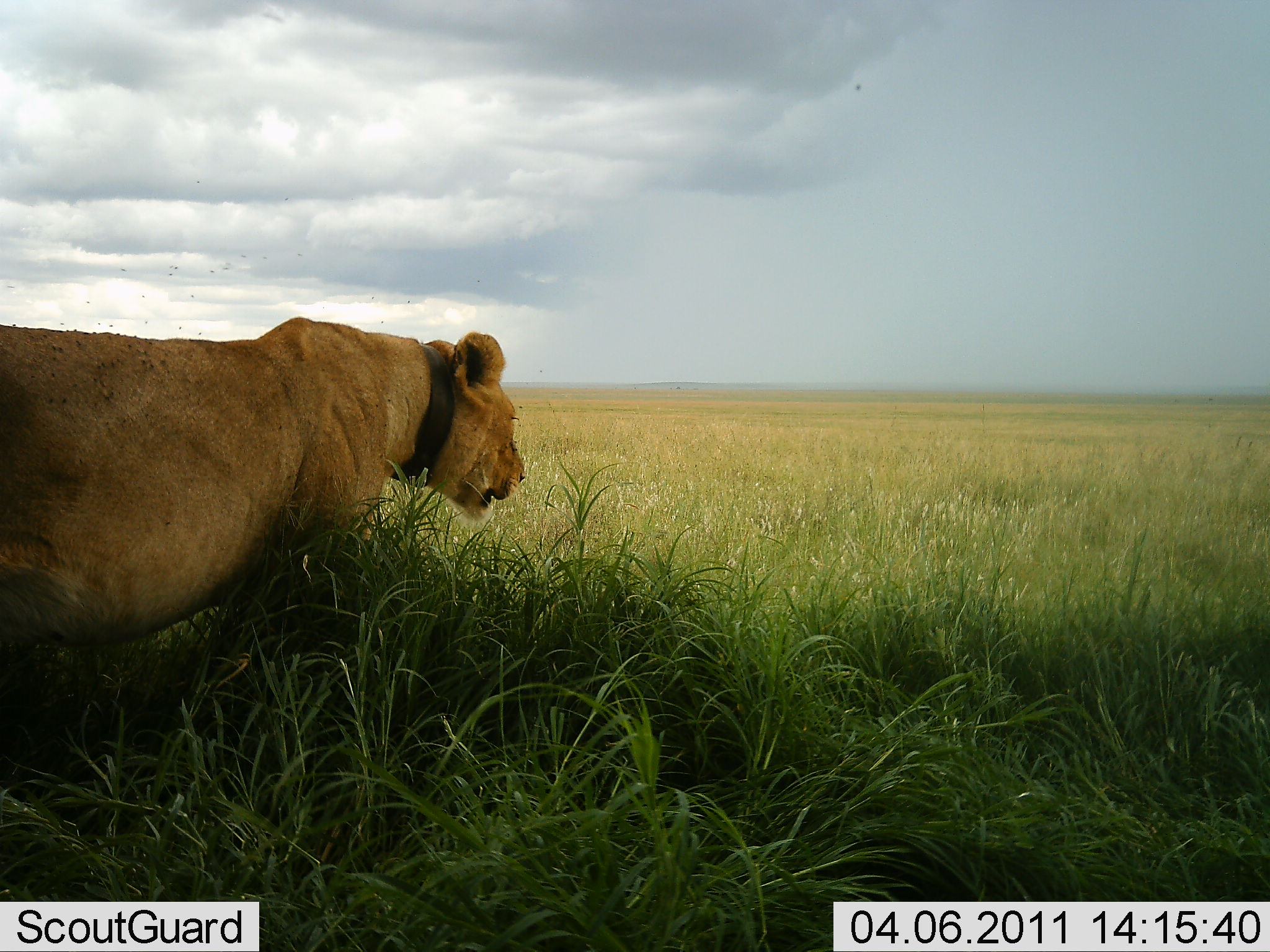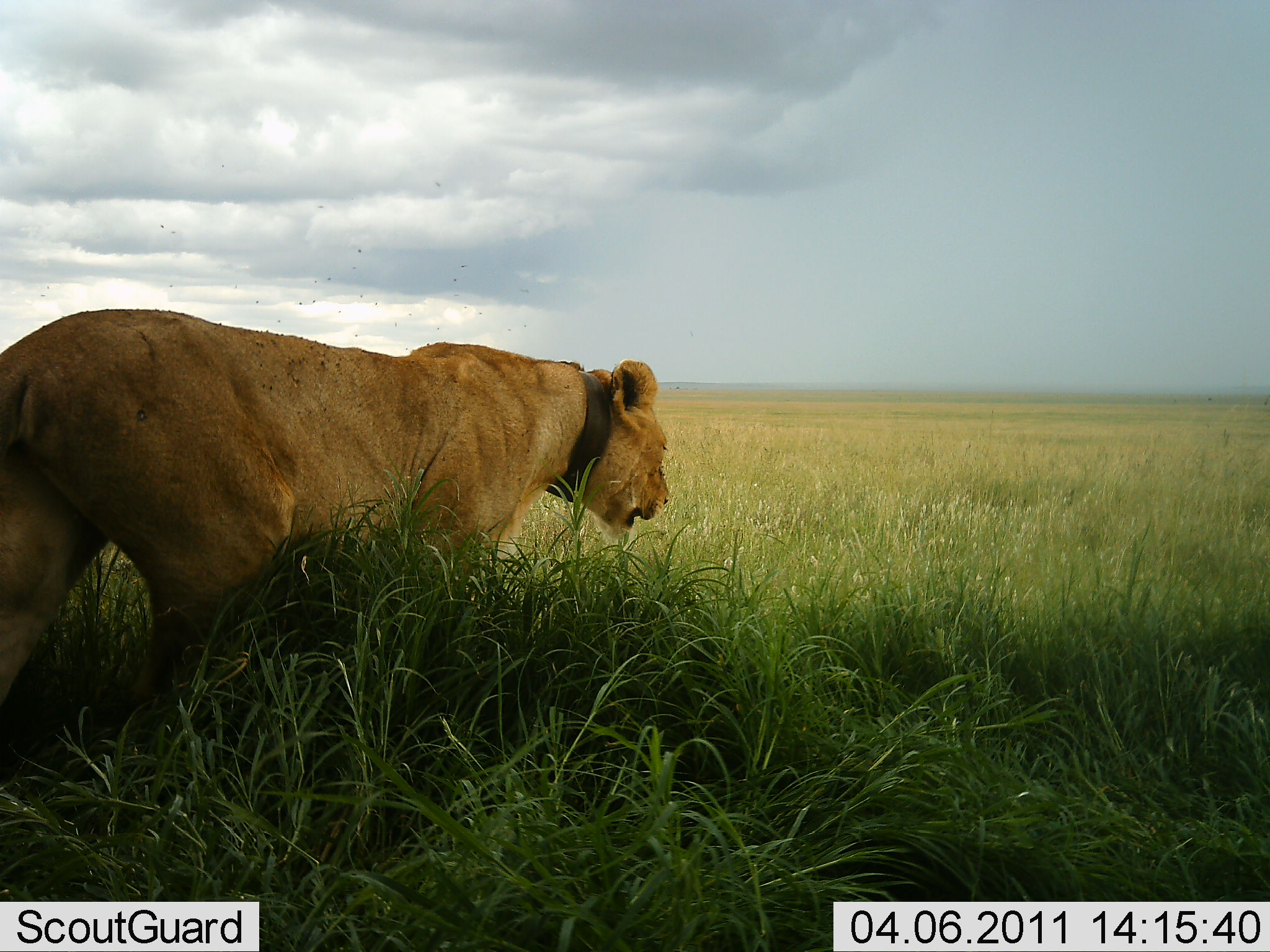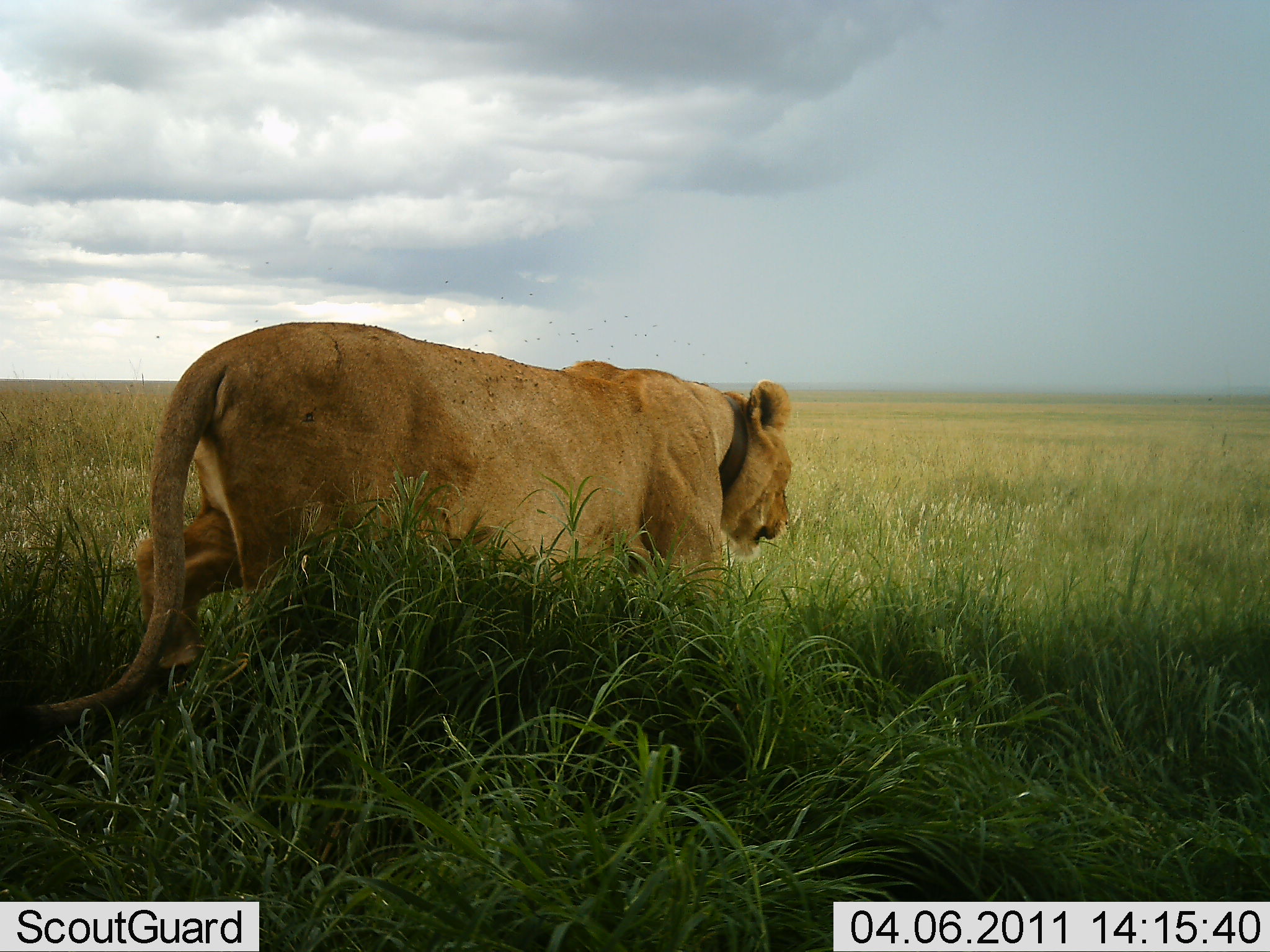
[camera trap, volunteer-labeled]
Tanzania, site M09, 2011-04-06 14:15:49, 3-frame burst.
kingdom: Animalia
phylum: Chordata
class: Mammalia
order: Carnivora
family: Felidae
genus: Panthera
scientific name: Panthera leo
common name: lion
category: lionfemale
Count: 1.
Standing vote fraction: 0%.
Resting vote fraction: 0%.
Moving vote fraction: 100%.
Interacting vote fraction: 0%.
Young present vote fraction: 0%.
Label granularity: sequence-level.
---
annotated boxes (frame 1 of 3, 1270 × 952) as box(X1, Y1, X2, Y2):
animal: box(0, 316, 537, 665)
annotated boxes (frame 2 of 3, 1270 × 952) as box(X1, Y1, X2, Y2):
animal: box(0, 303, 672, 701)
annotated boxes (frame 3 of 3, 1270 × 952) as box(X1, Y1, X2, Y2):
animal: box(0, 321, 798, 757)